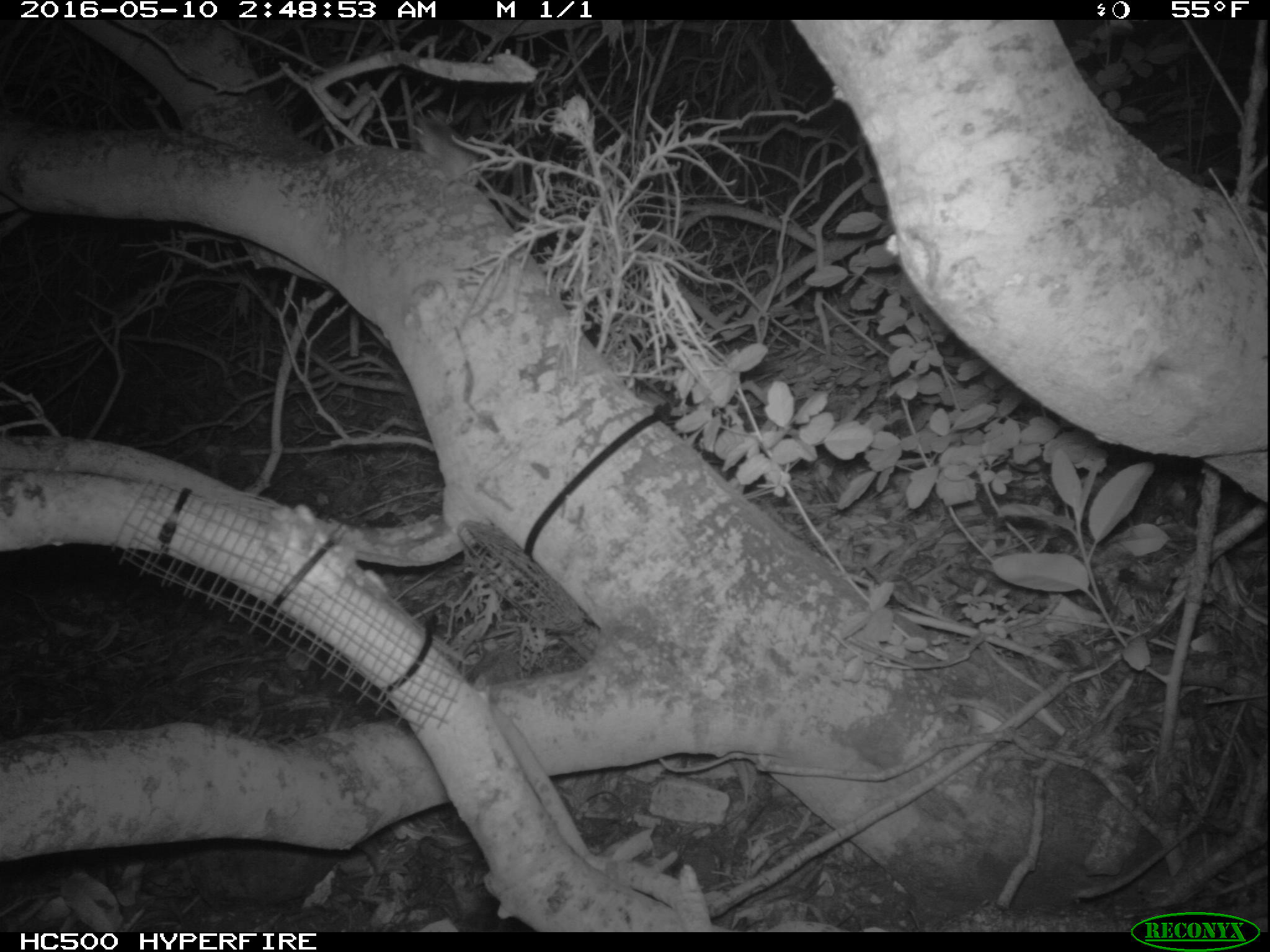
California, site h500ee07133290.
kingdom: Animalia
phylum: Chordata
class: Mammalia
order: Rodentia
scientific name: Rodentia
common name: rodent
Rodent (Rodentia).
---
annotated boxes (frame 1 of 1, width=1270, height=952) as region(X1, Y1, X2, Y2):
rodent: region(402, 116, 518, 225)